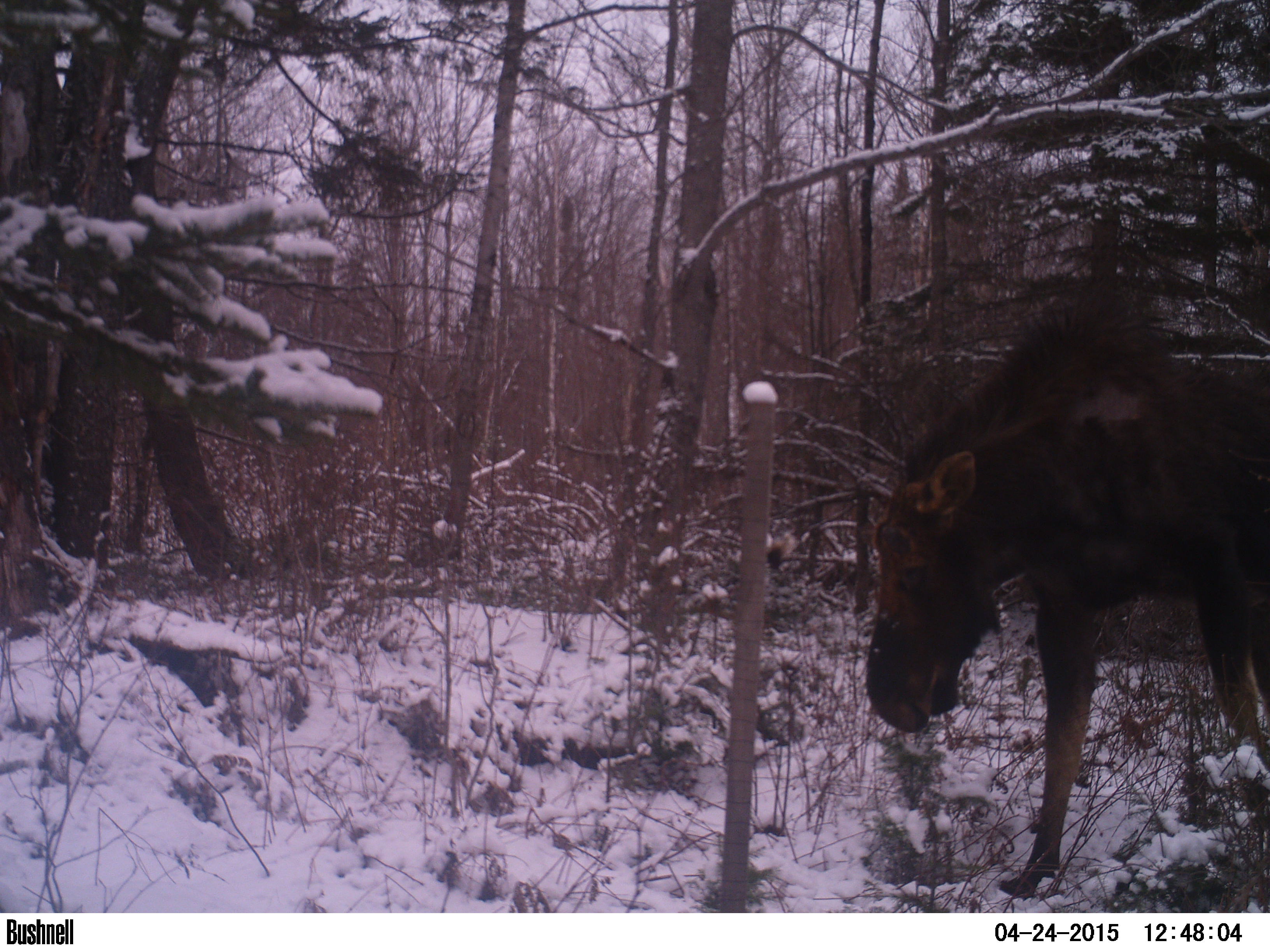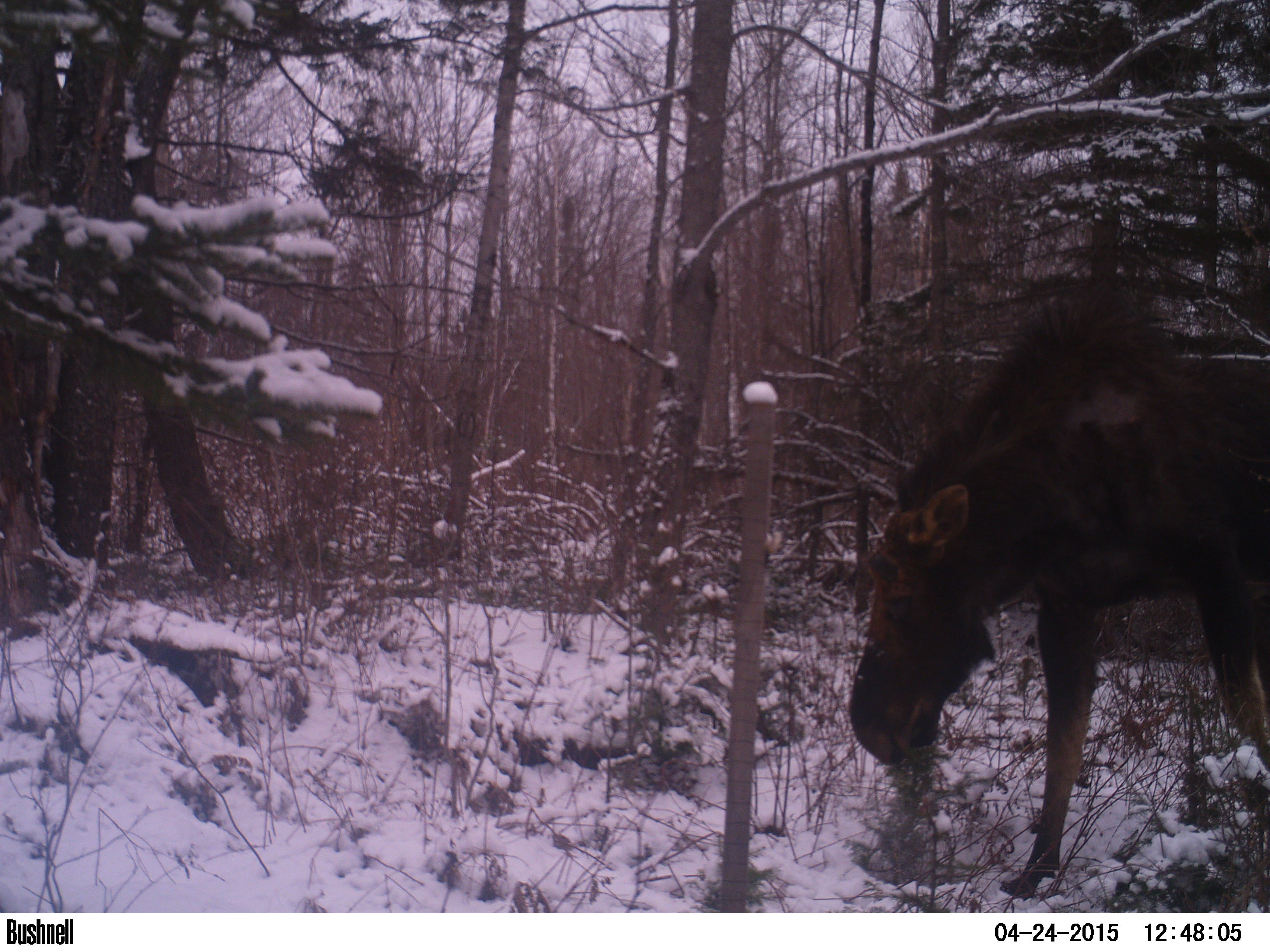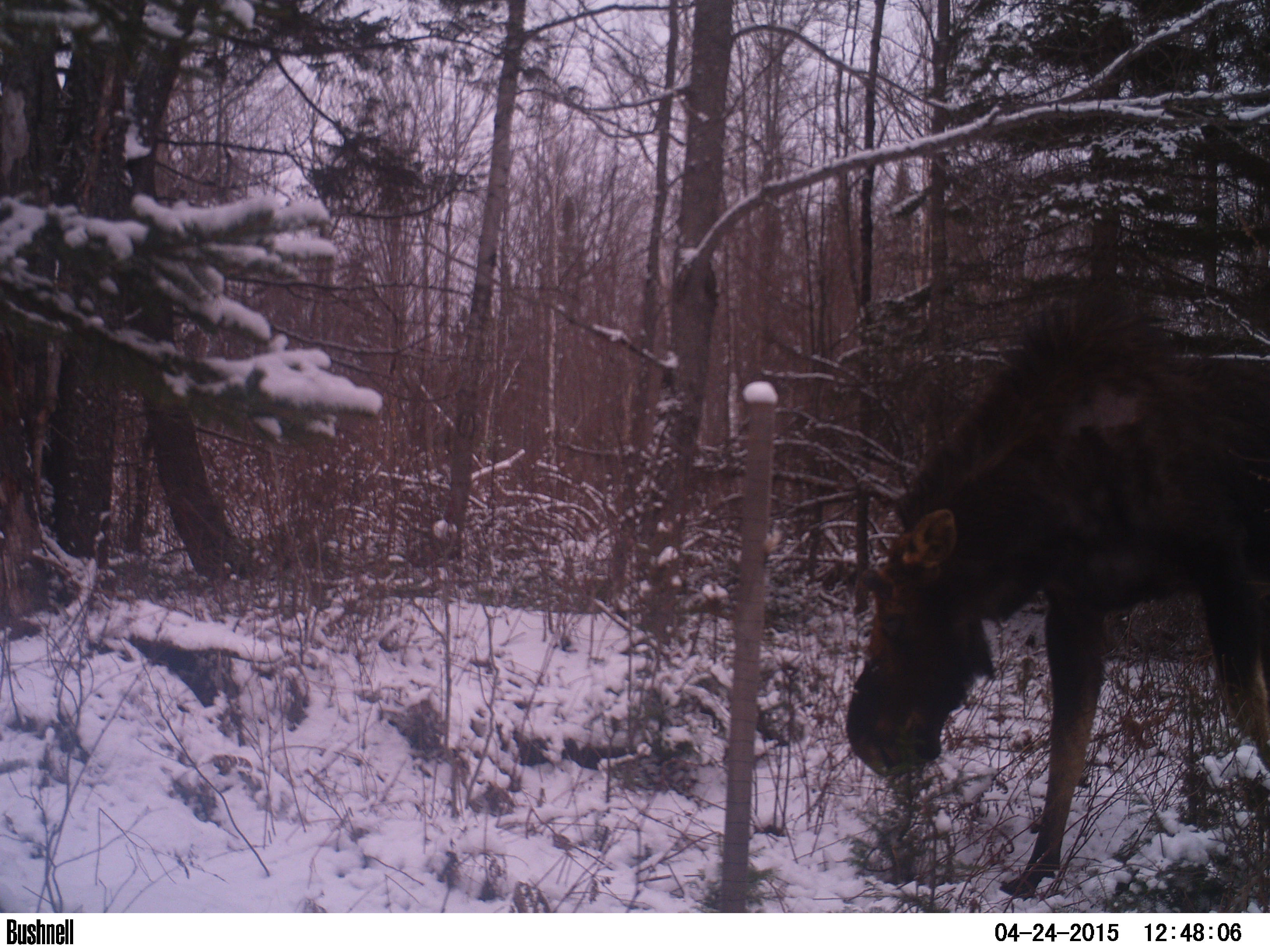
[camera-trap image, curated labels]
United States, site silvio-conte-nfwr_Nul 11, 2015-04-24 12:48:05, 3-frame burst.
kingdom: Animalia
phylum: Chordata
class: Mammalia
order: Artiodactyla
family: Cervidae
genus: Alces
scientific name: Alces alces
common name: moose